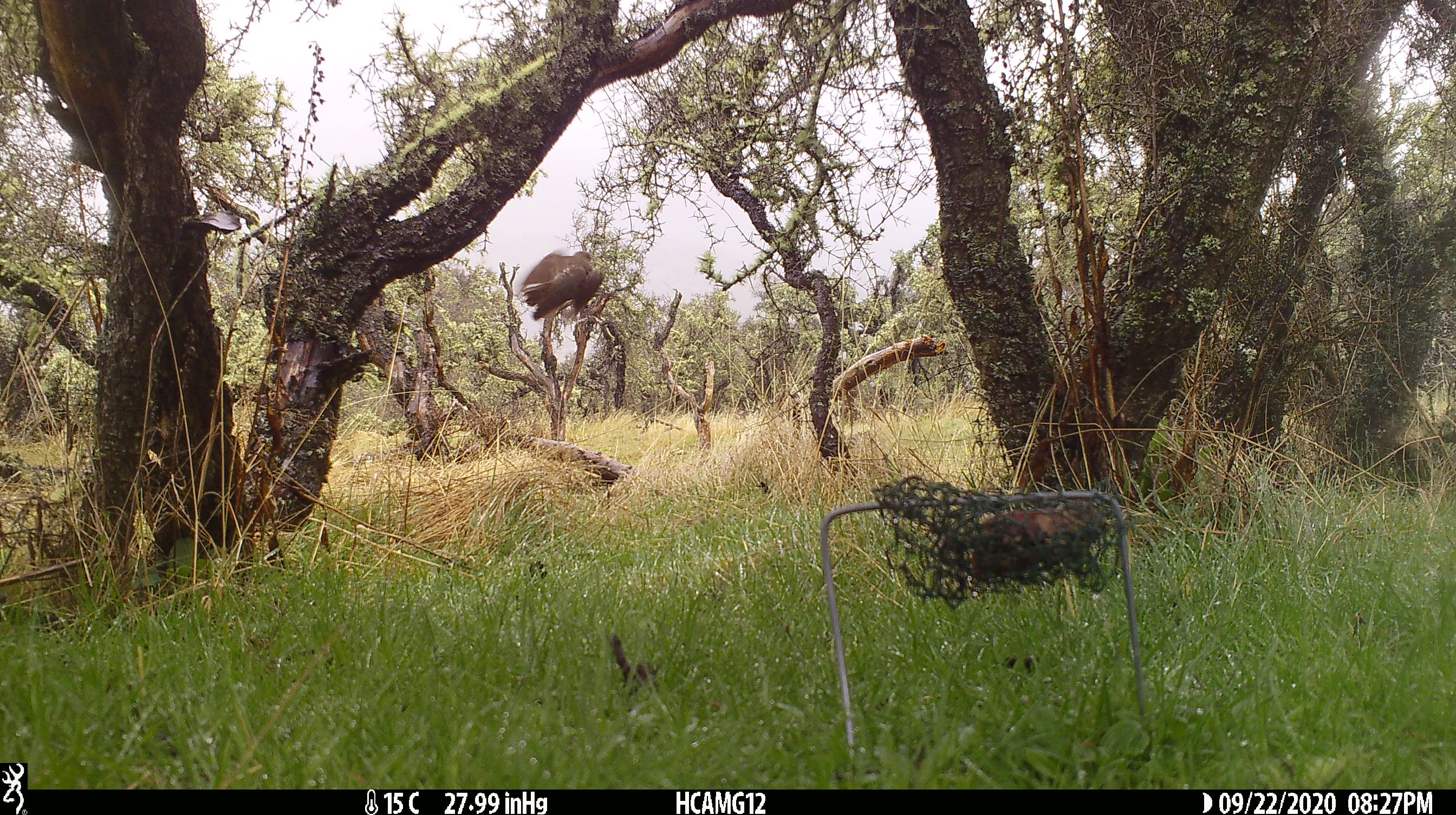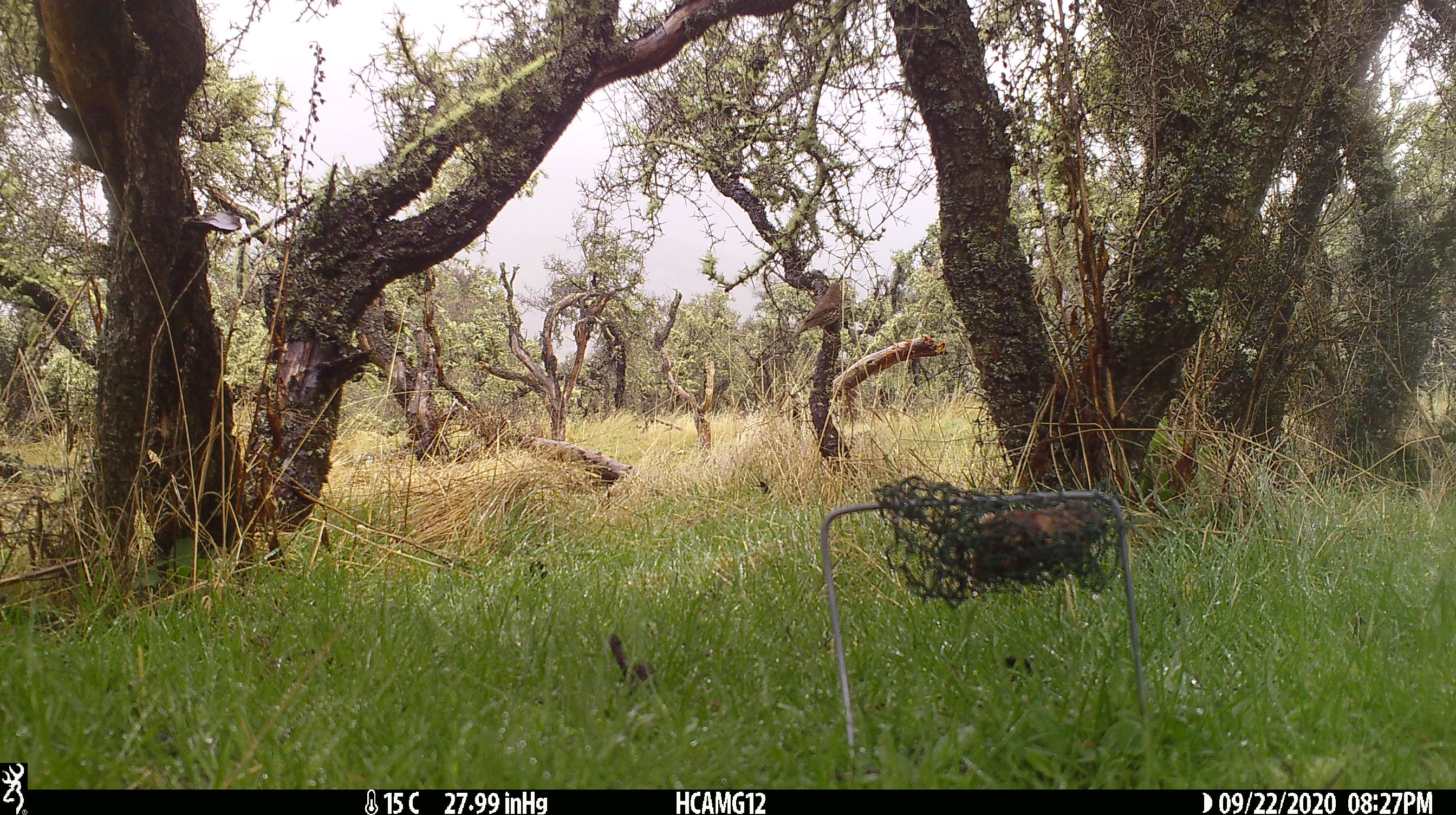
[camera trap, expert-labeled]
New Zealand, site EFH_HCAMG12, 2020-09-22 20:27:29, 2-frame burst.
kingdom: Animalia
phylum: Chordata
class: Aves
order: Passeriformes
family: Turdidae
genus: Turdus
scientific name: Turdus philomelos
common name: song thrush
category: thrush